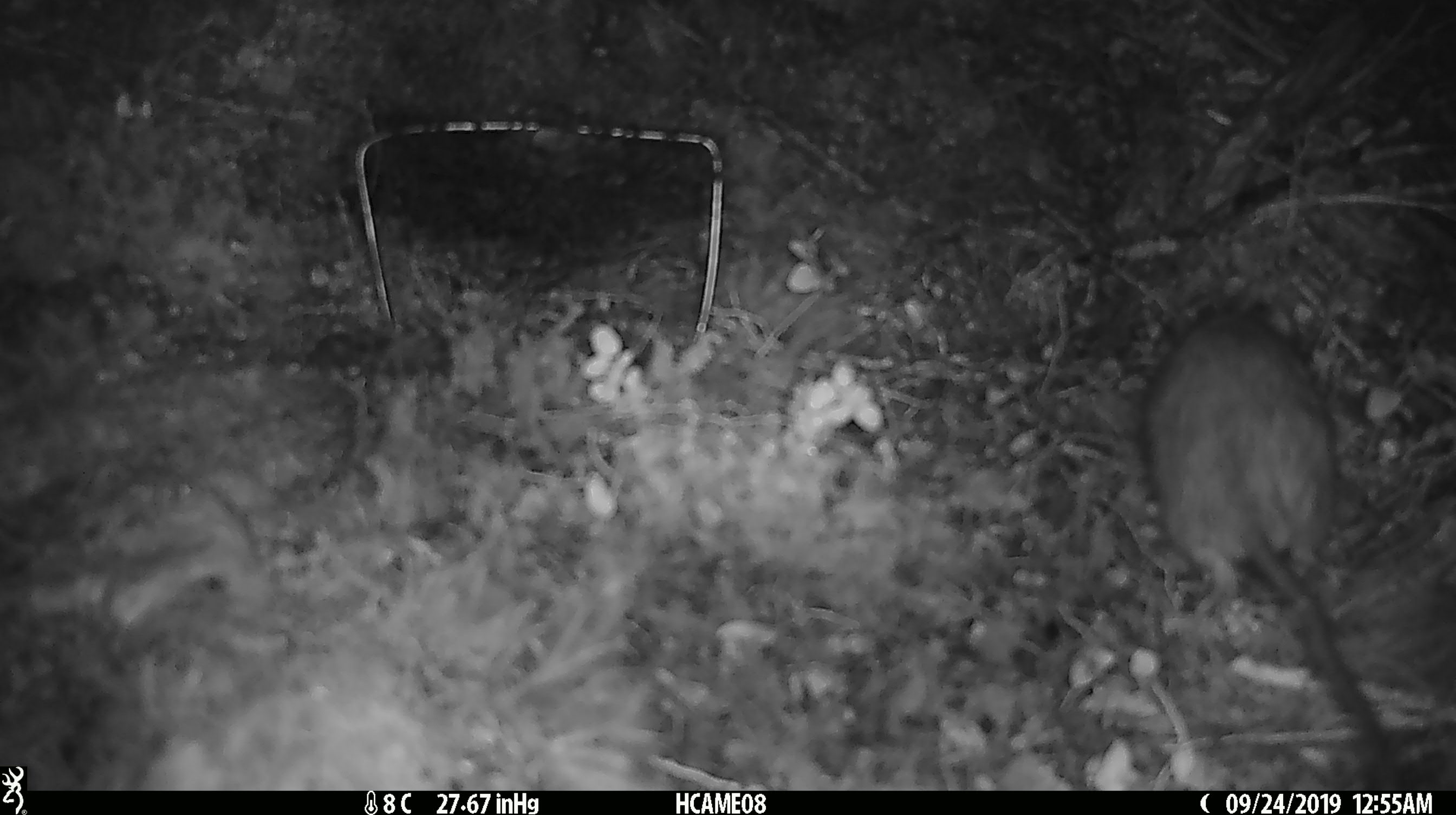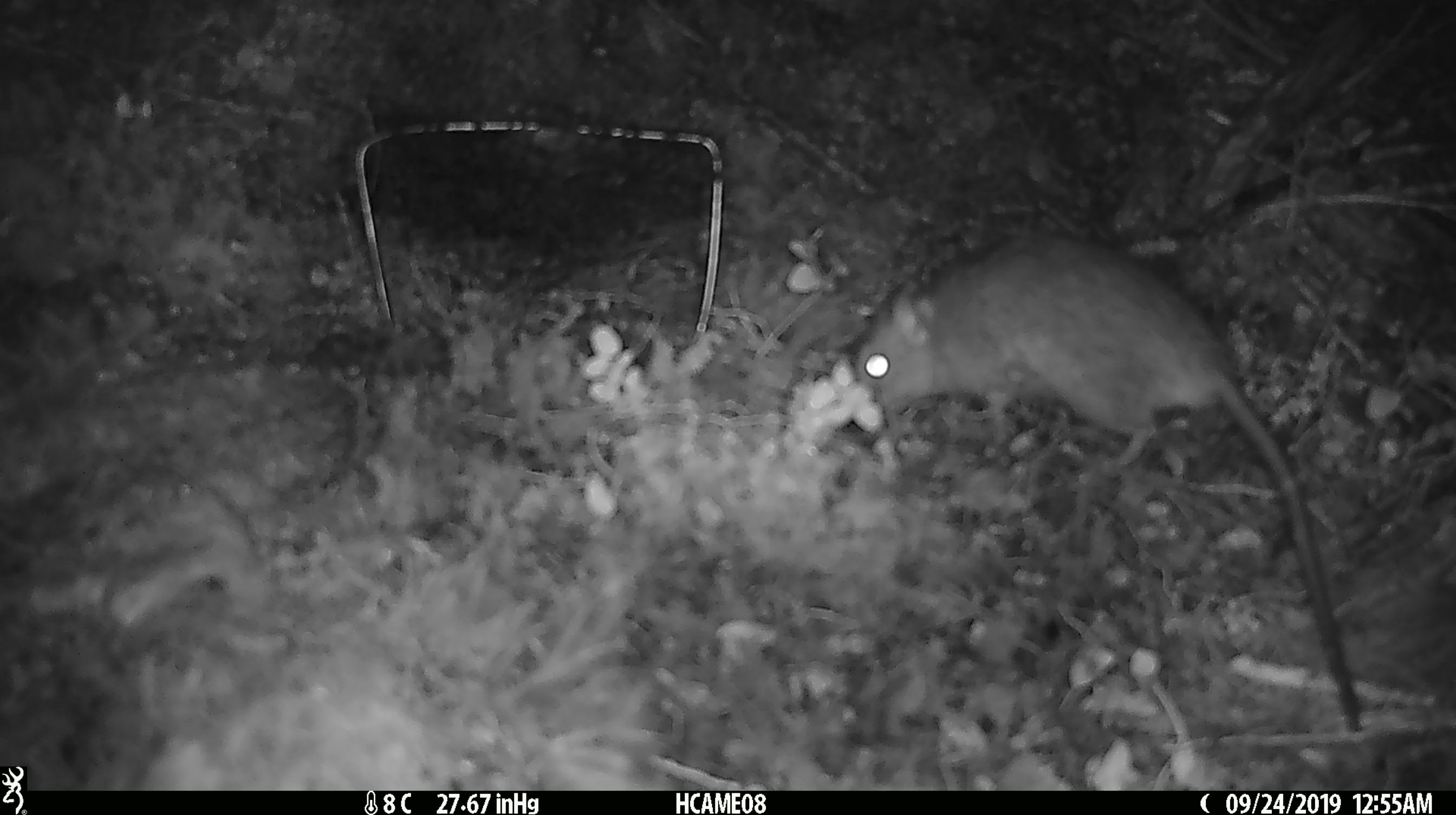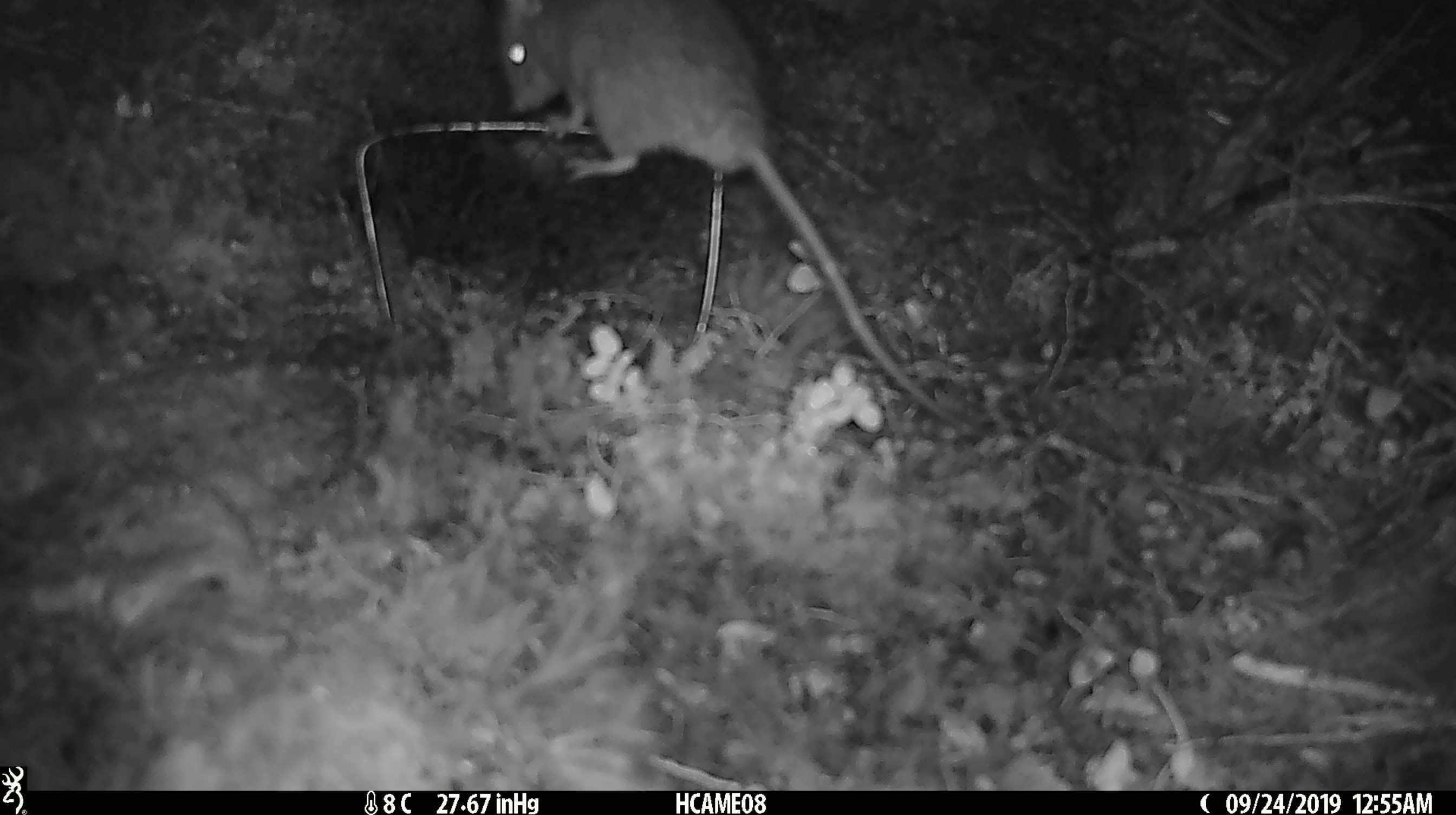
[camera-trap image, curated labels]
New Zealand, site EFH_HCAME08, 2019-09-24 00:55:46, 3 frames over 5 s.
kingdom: Animalia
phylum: Chordata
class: Mammalia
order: Rodentia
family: Muridae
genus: Rattus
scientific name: Rattus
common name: rat